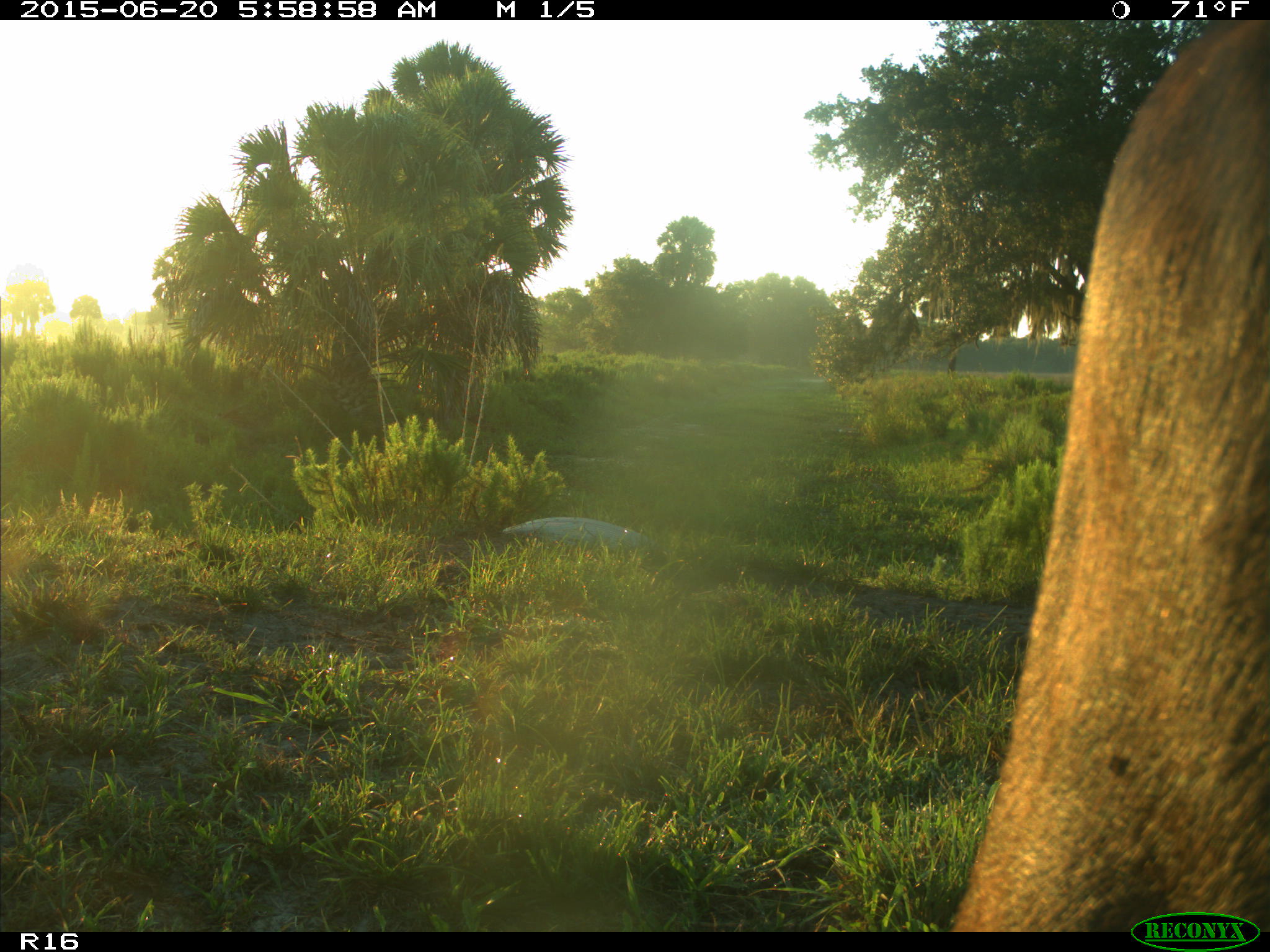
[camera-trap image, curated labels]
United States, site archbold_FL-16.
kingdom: Animalia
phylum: Chordata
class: Mammalia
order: Artiodactyla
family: Bovidae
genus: Bos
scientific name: Bos taurus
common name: domestic cow